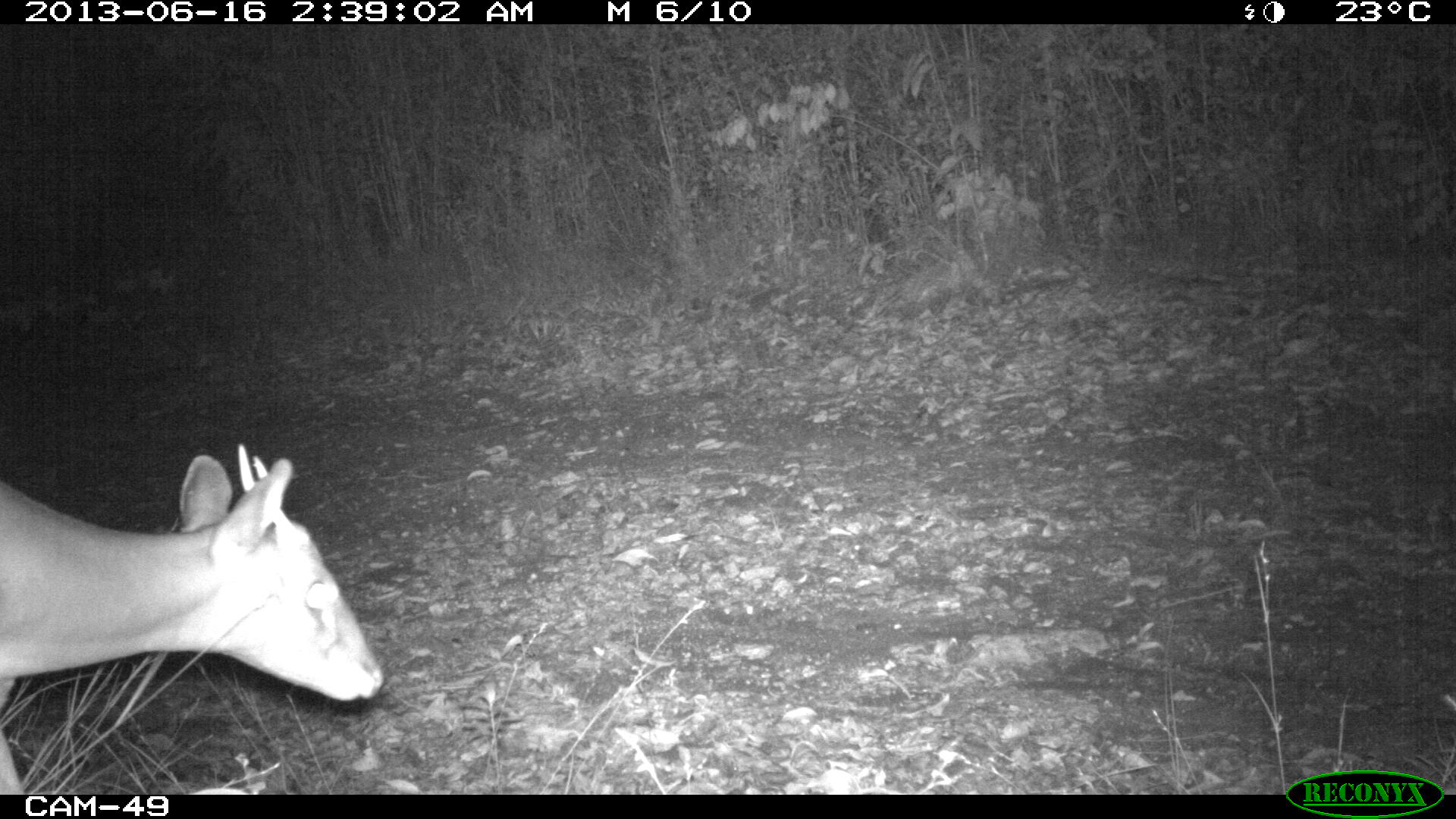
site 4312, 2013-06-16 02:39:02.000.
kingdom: Animalia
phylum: Chordata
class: Mammalia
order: Artiodactyla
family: Cervidae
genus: Mazama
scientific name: Mazama temama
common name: central american red brocket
Mazama temama (central american red brocket), count 1, sex male.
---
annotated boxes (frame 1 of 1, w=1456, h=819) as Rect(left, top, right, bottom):
mazama temama: Rect(0, 442, 384, 792)